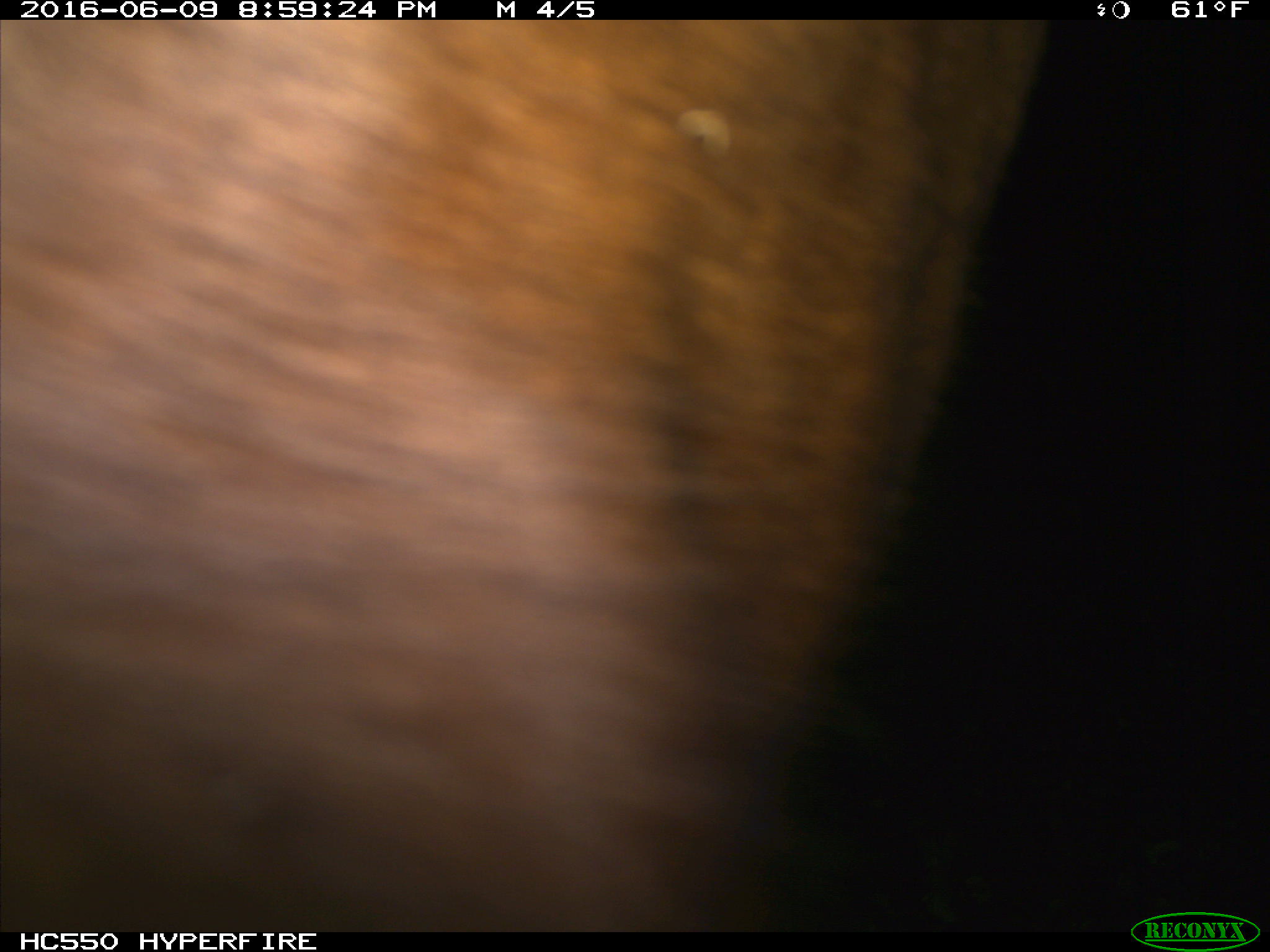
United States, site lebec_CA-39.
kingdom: Animalia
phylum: Chordata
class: Mammalia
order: Artiodactyla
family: Bovidae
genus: Bos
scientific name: Bos taurus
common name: domestic cow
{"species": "Bos taurus (domestic cow)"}